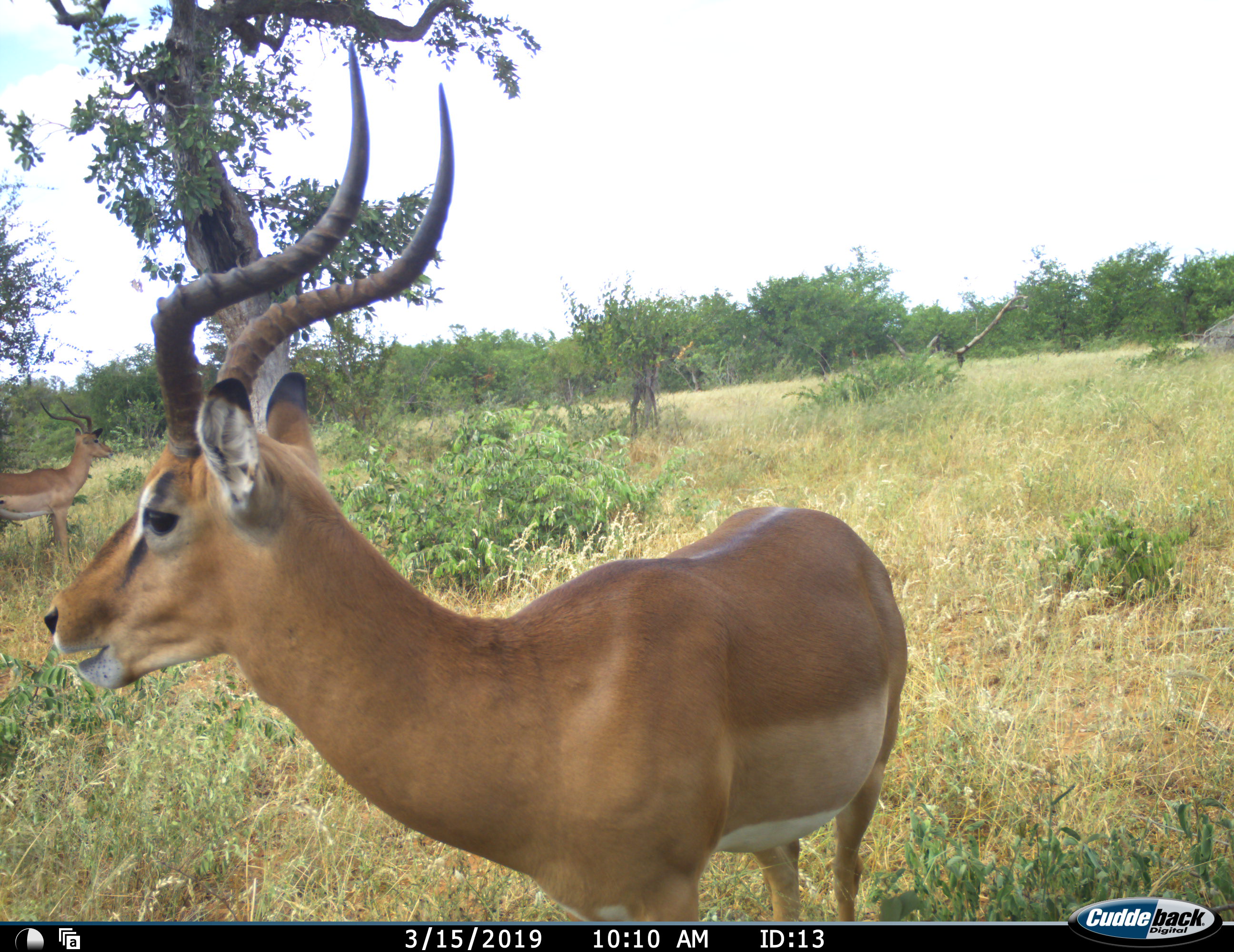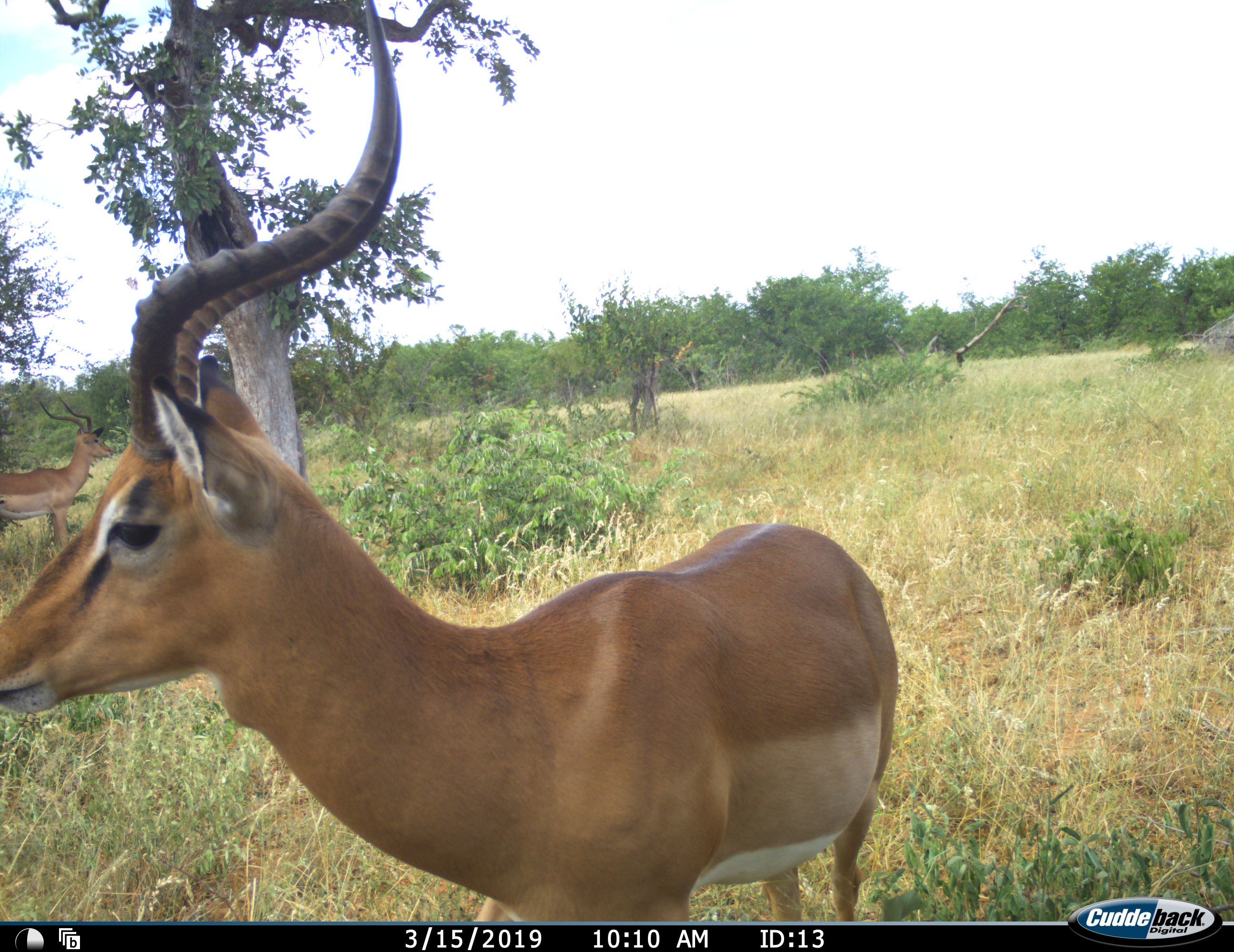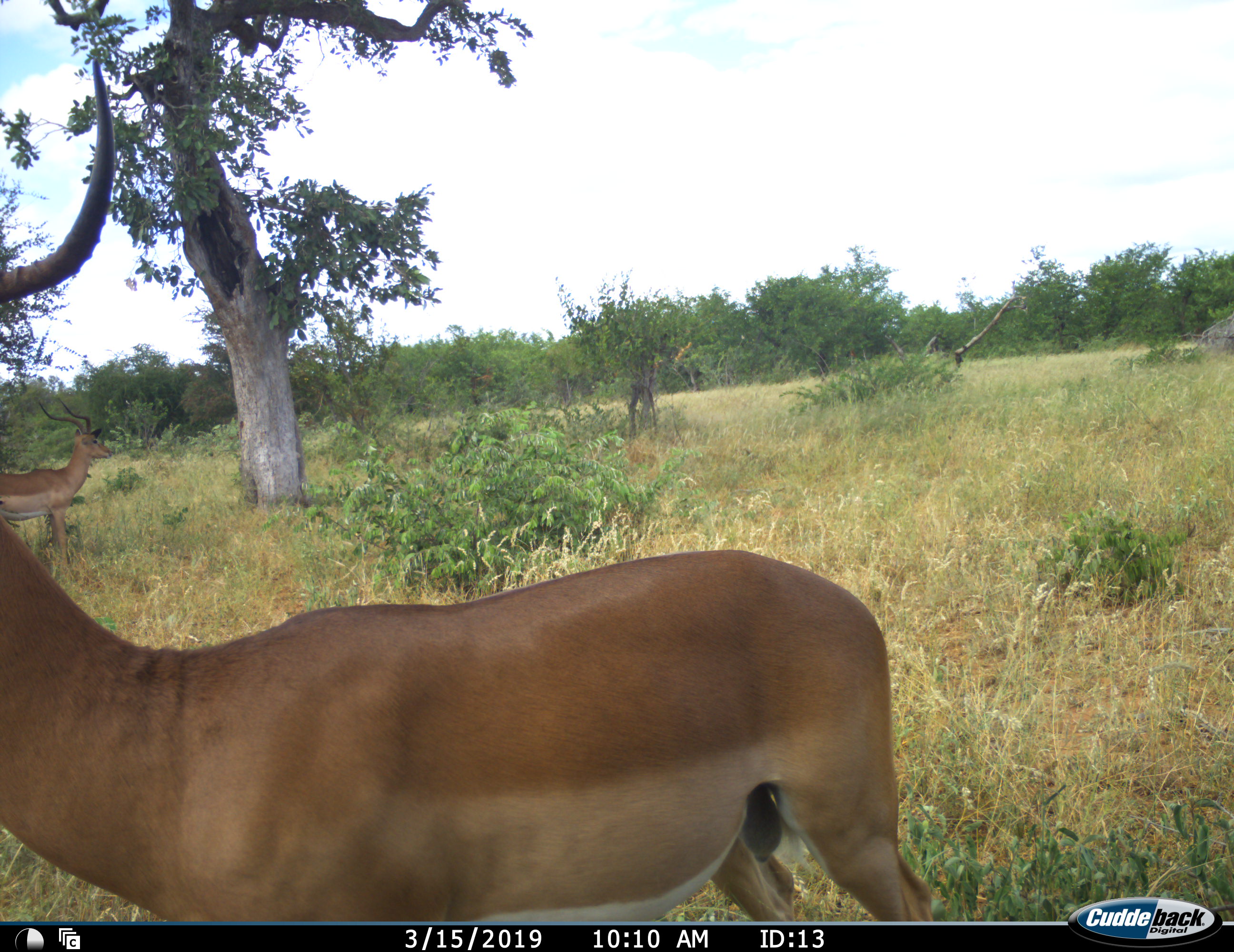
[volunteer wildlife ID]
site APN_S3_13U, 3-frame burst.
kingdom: Animalia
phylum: Chordata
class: Mammalia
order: Artiodactyla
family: Bovidae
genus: Aepyceros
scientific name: Aepyceros melampus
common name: impala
Impala (Aepyceros melampus), count 2. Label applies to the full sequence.